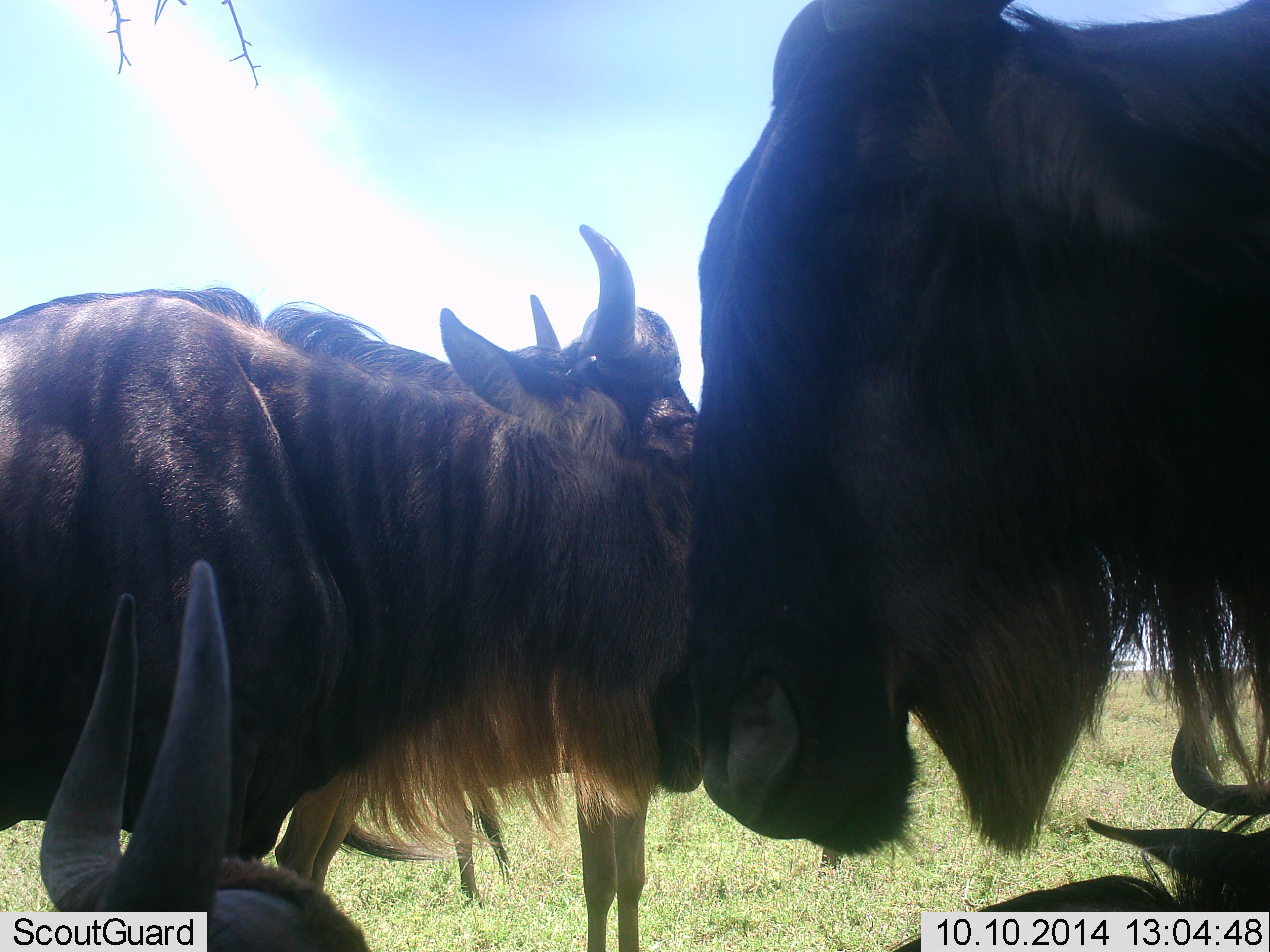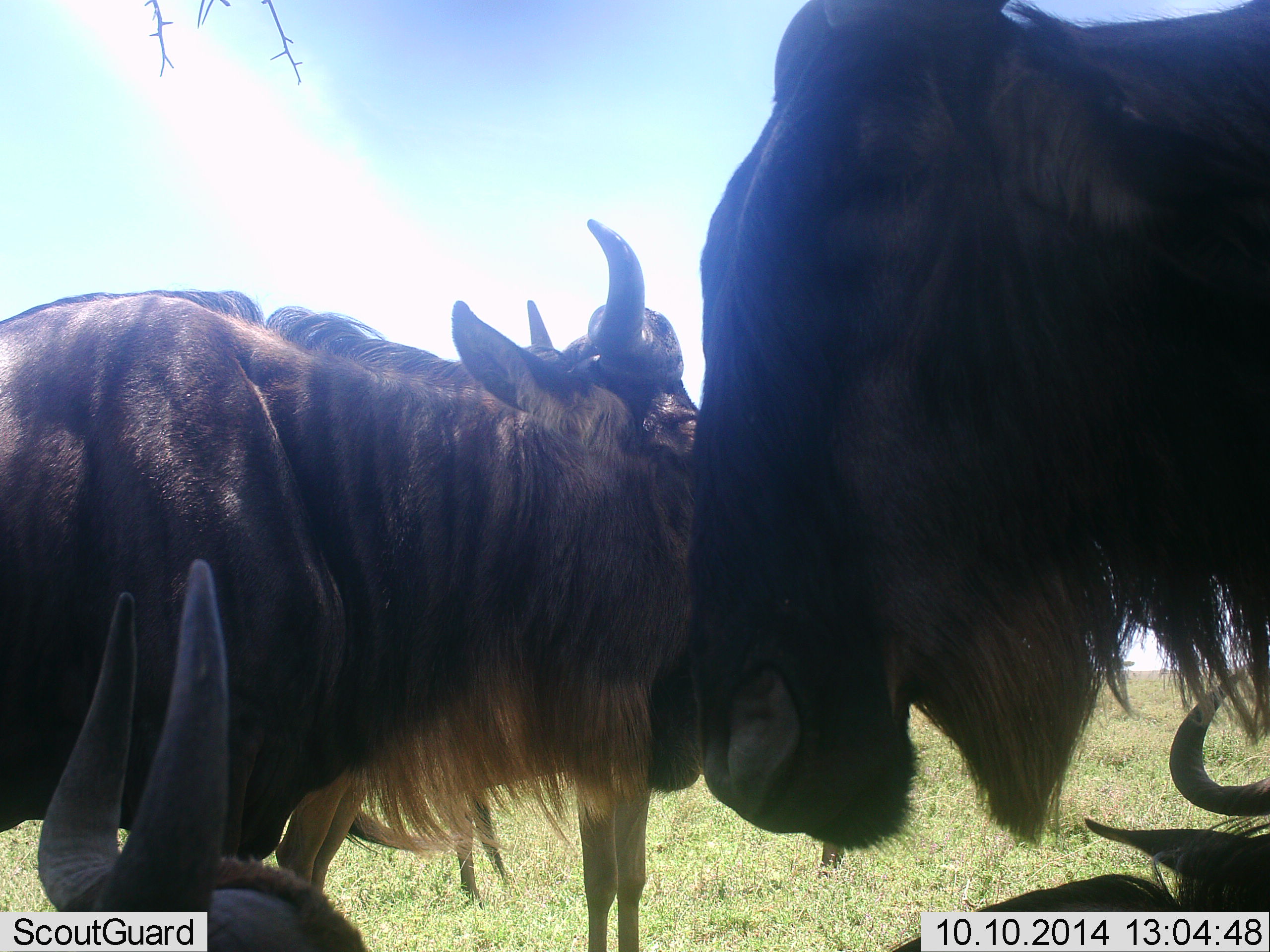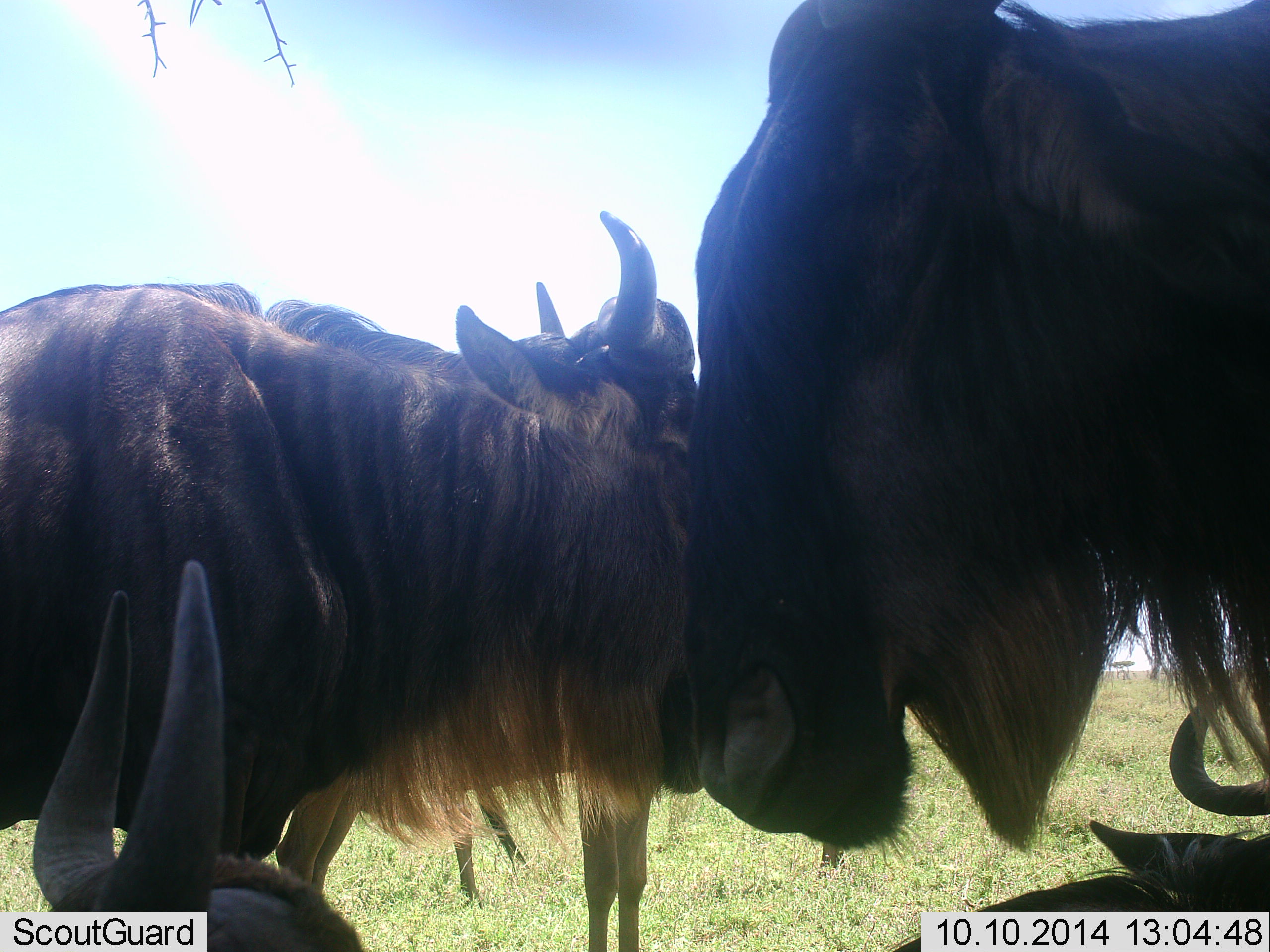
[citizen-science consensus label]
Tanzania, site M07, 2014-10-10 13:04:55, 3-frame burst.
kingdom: Animalia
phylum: Chordata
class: Mammalia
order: Artiodactyla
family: Bovidae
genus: Connochaetes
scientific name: Connochaetes taurinus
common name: blue wildebeest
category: wildebeest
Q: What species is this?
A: Wildebeest (blue wildebeest) (Connochaetes taurinus).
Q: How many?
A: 5.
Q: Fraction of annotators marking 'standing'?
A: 80%.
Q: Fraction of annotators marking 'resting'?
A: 90%.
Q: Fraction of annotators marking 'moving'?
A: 0%.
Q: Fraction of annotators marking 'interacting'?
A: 0%.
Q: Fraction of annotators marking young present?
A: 0%.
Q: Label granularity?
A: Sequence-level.